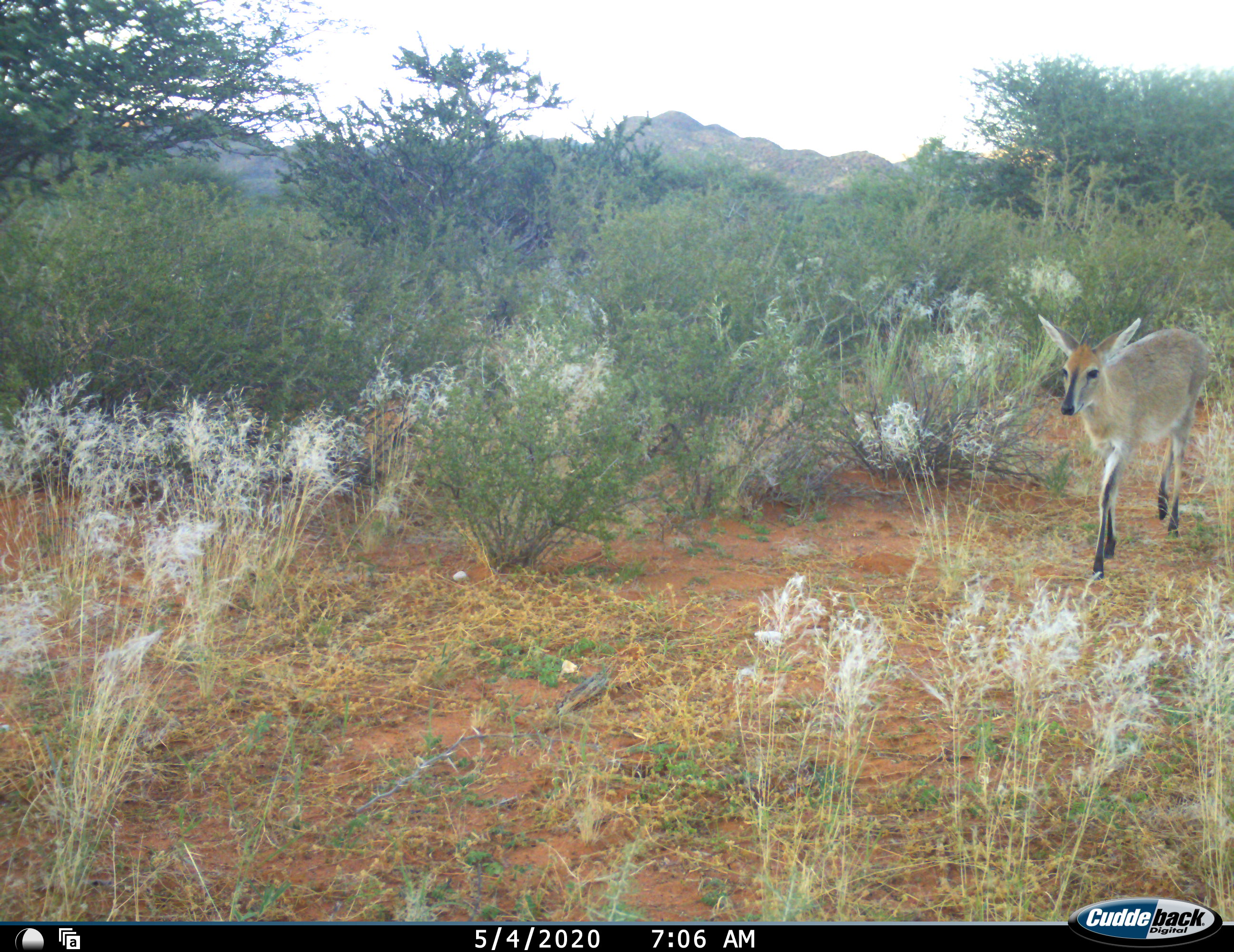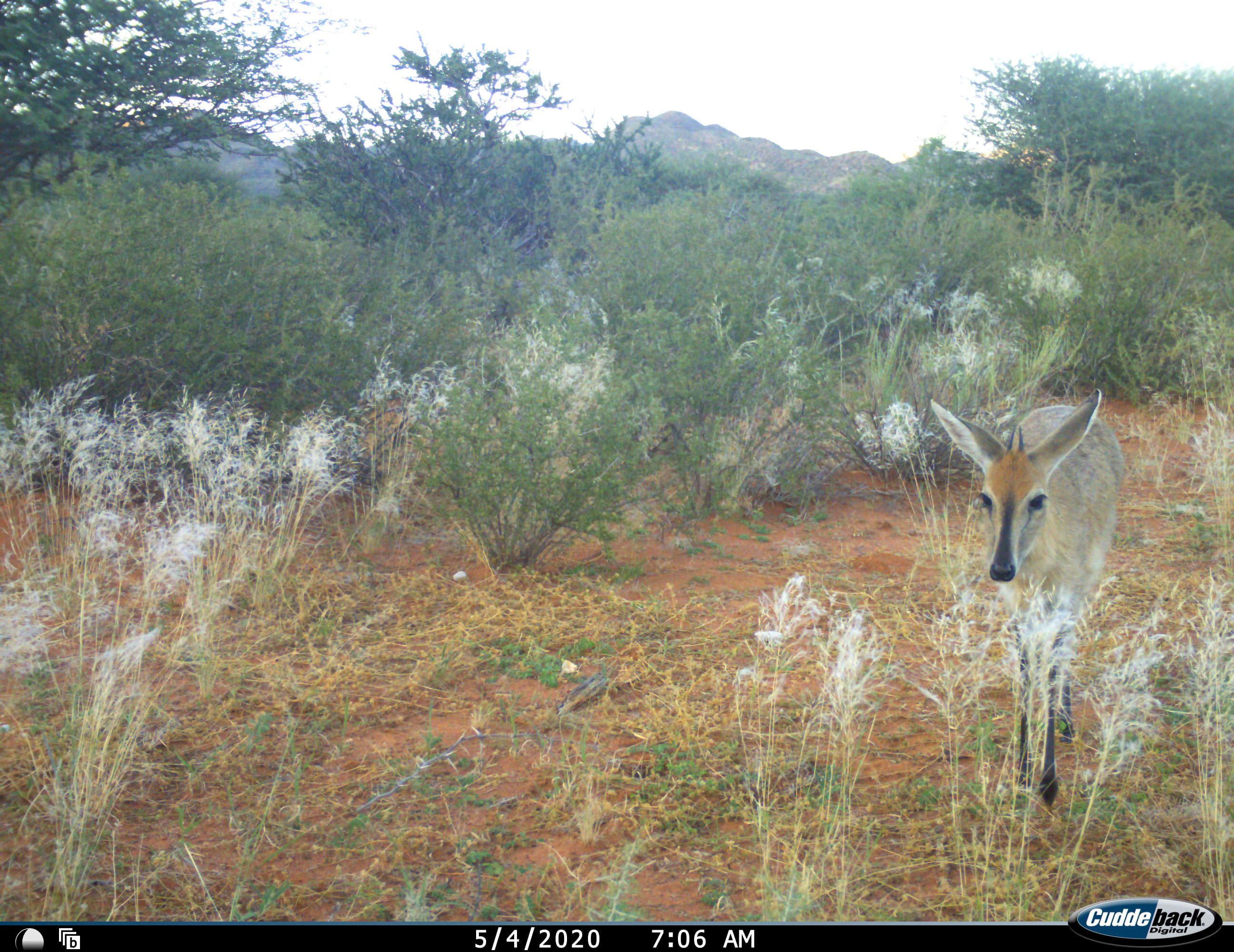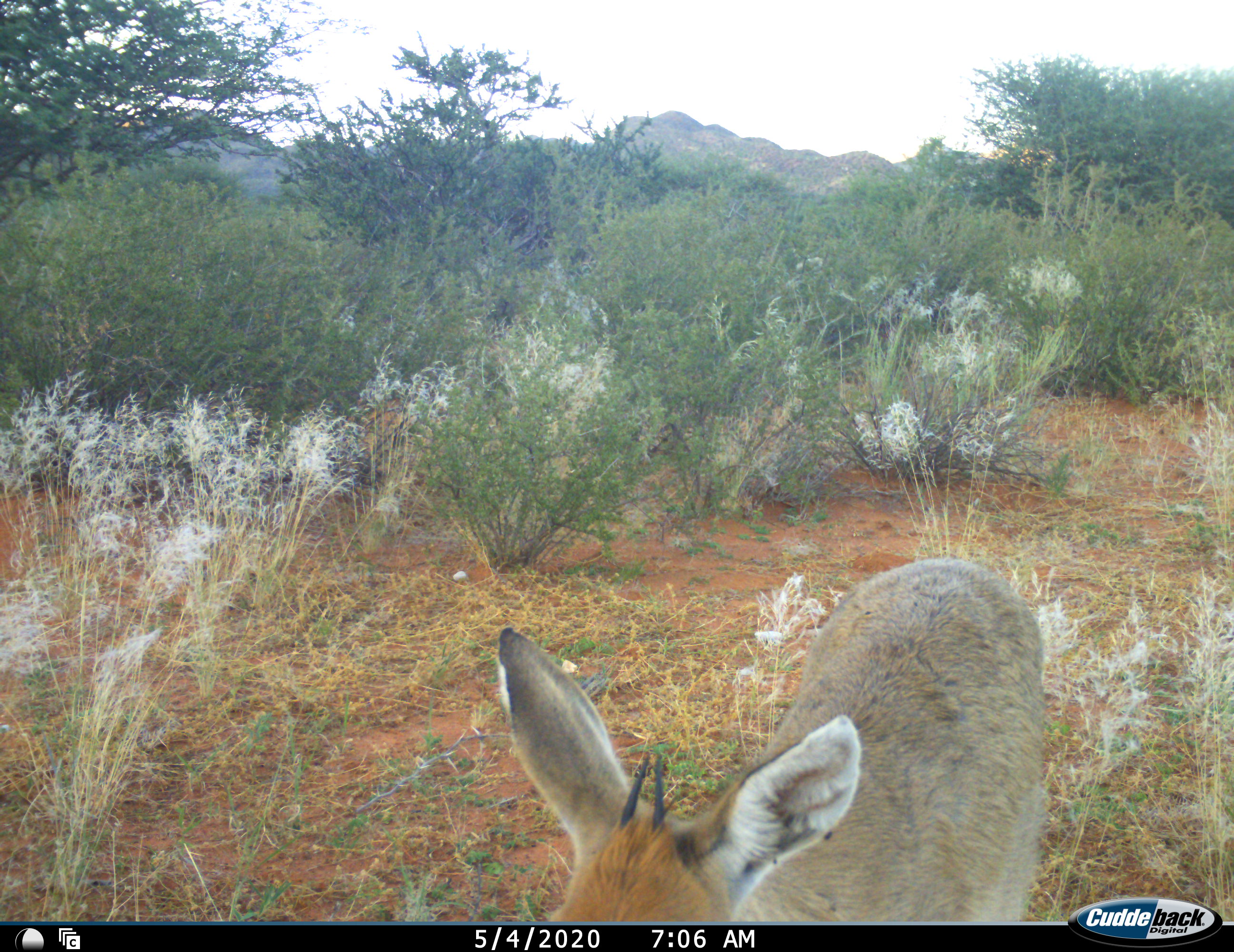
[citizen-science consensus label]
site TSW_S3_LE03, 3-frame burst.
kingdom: Animalia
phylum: Chordata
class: Mammalia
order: Artiodactyla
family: Bovidae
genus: Sylvicapra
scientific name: Sylvicapra grimmia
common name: common duiker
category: duikercommongrey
Duikercommongrey (common duiker) (Sylvicapra grimmia), count 1. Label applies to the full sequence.